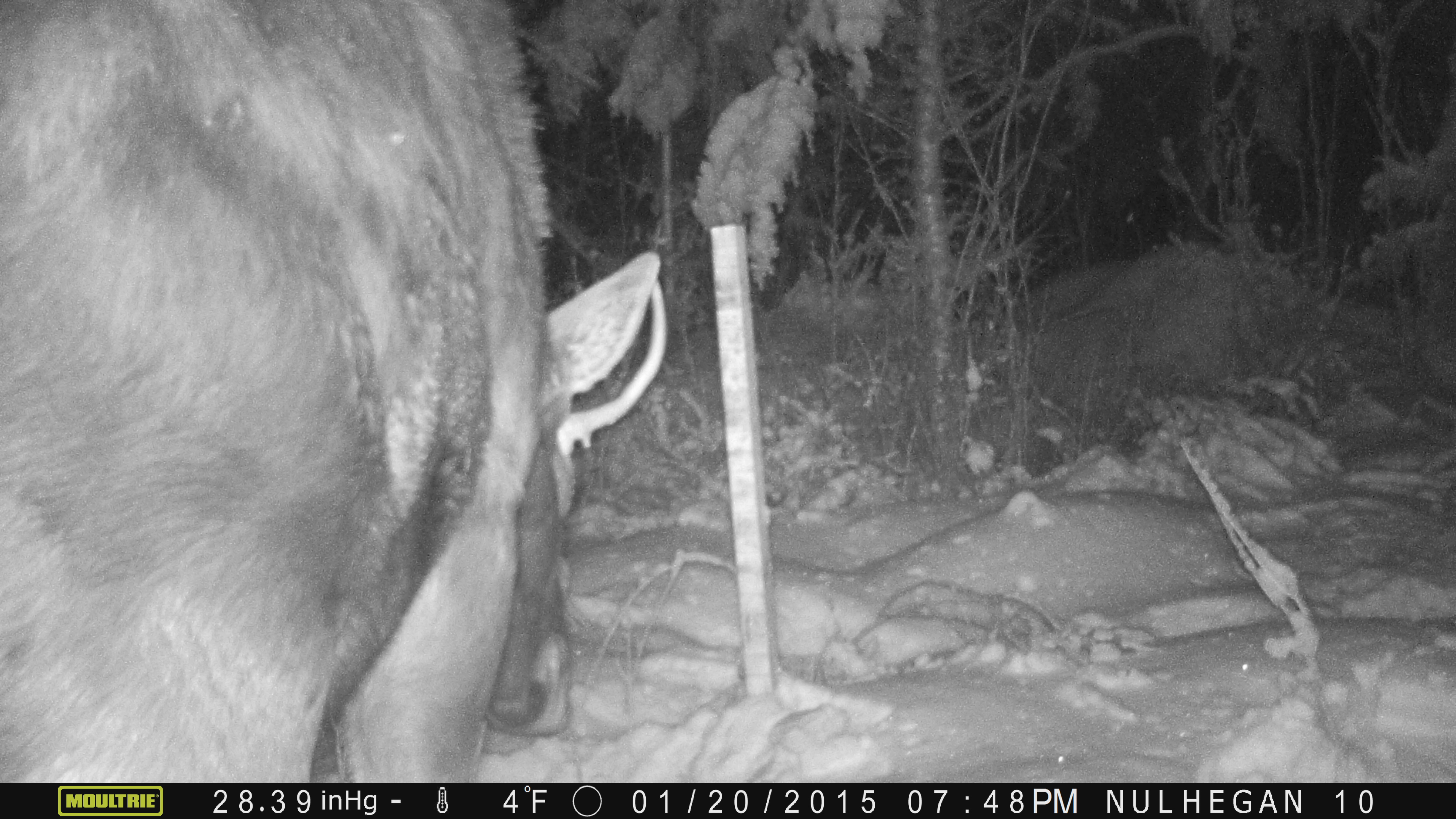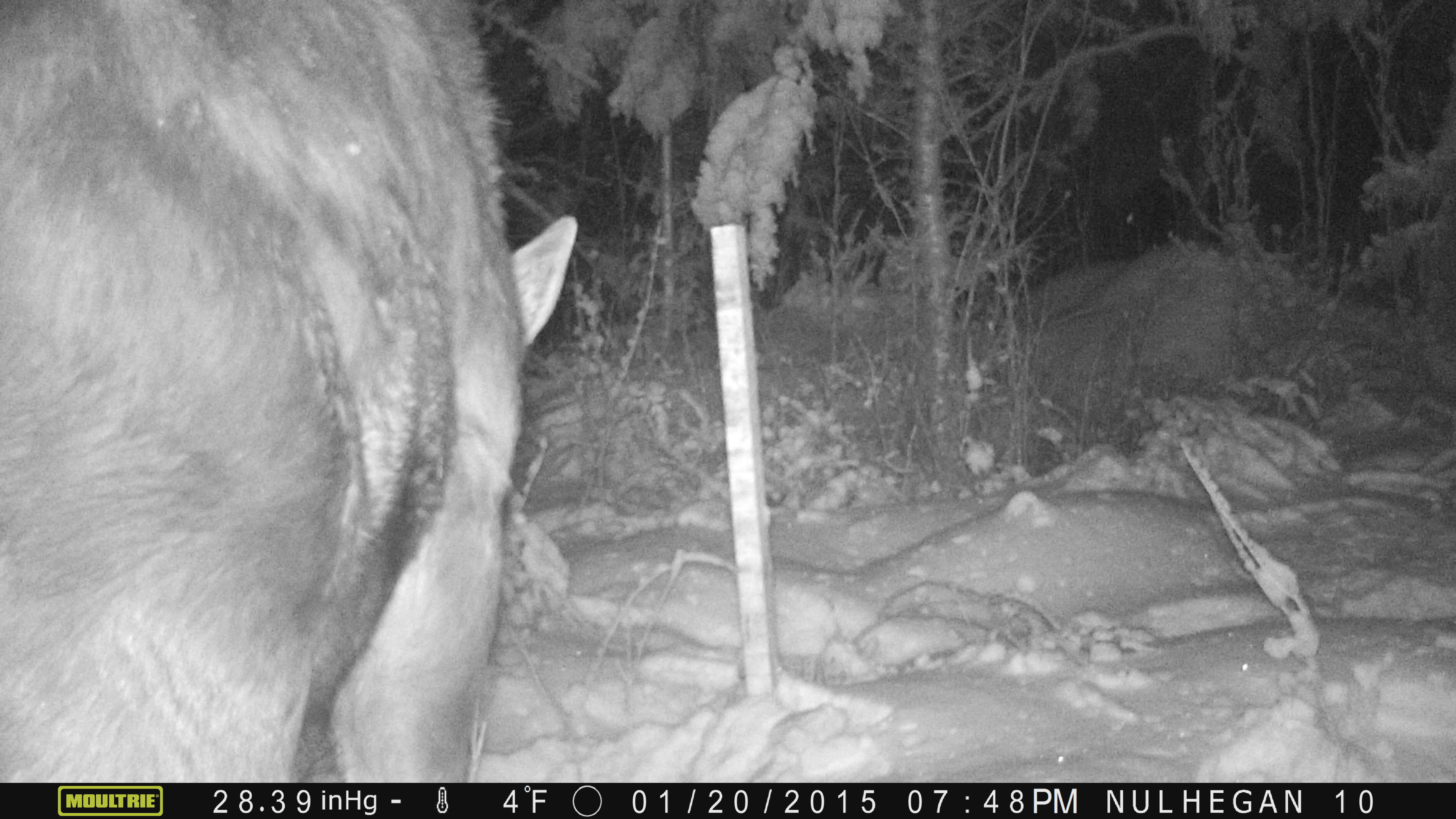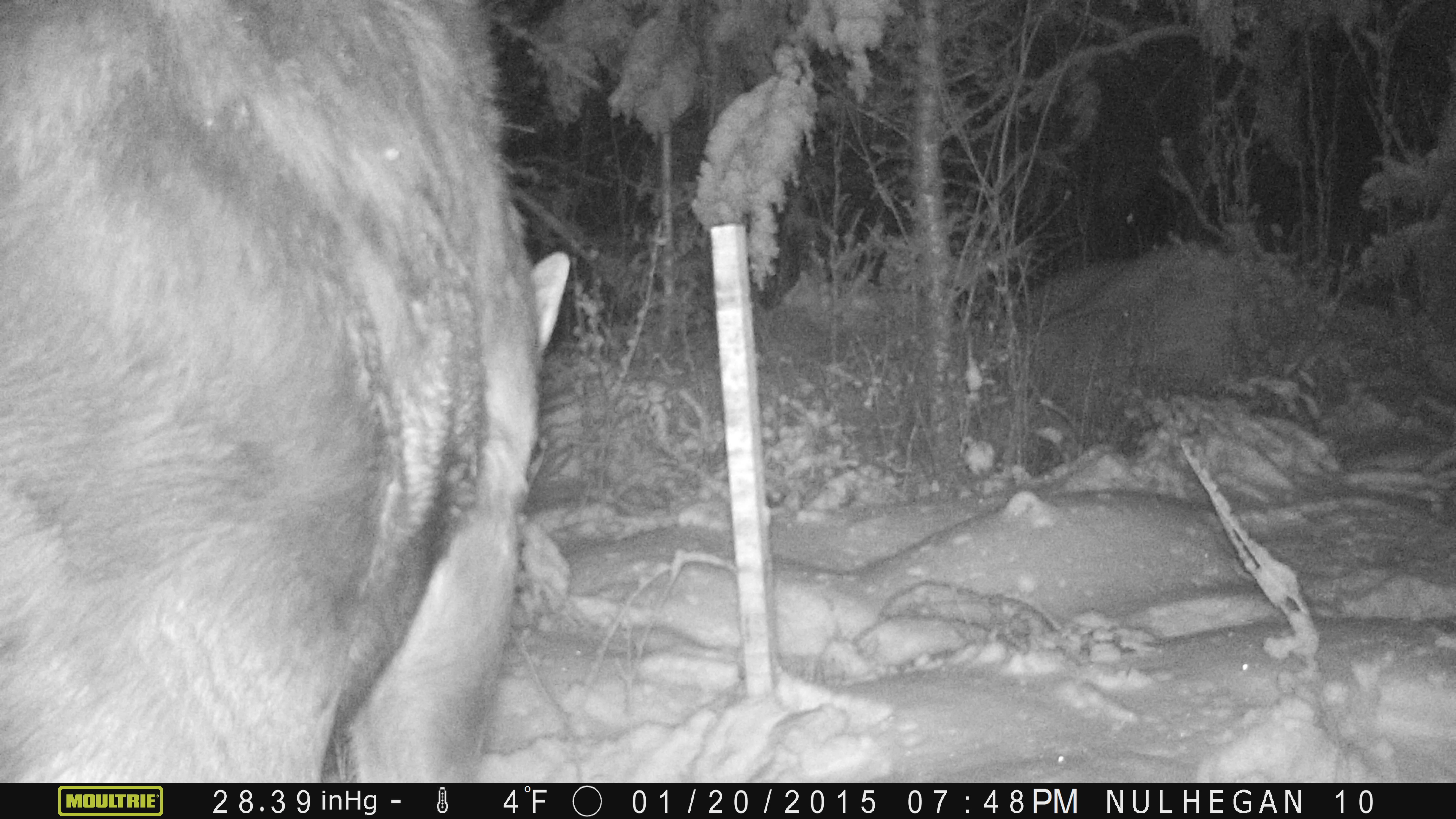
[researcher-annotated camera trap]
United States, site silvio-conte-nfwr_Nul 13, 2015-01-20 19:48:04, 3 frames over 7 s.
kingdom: Animalia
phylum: Chordata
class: Mammalia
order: Artiodactyla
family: Cervidae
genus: Alces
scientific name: Alces alces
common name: moose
Moose (Alces alces).